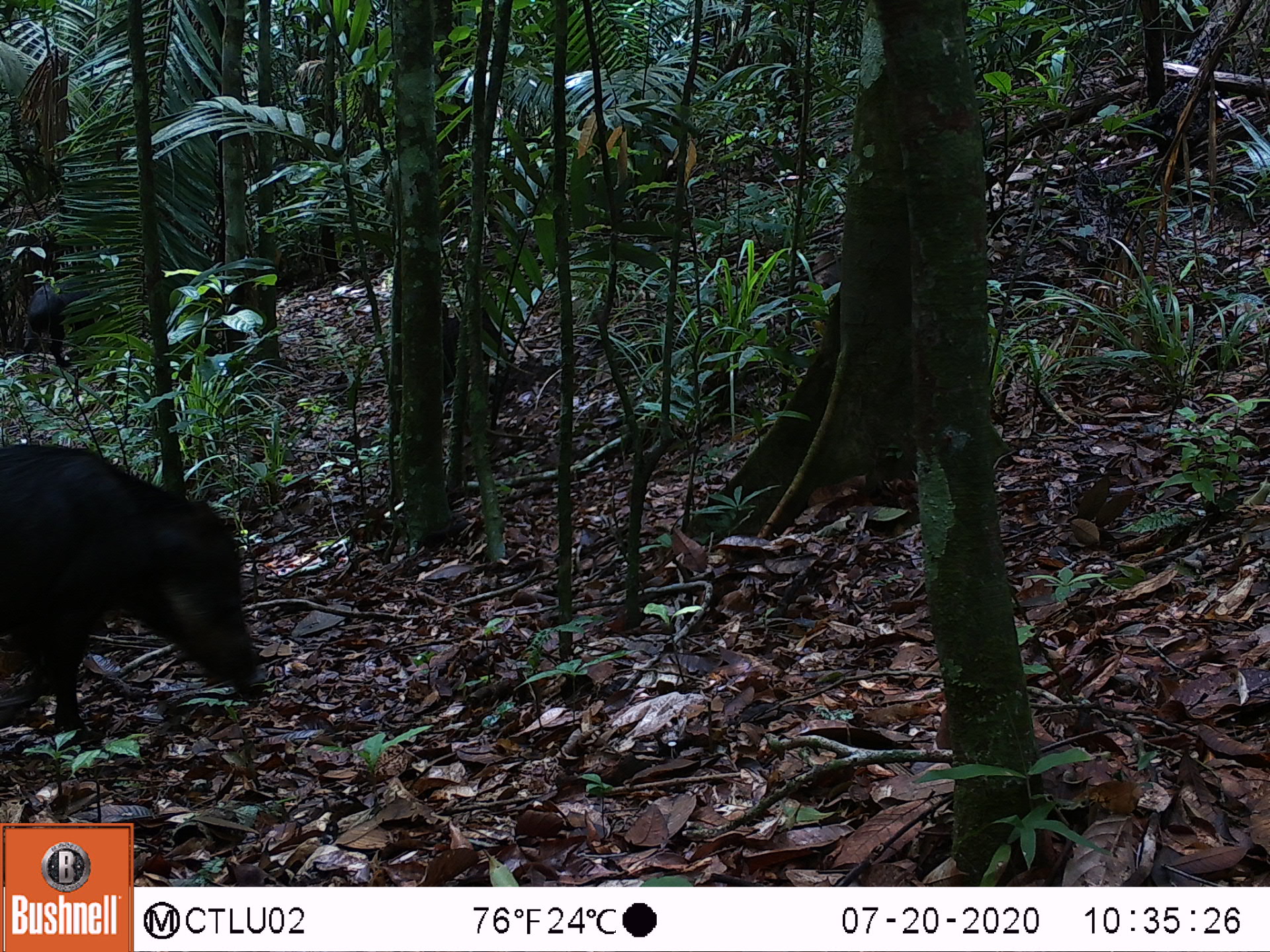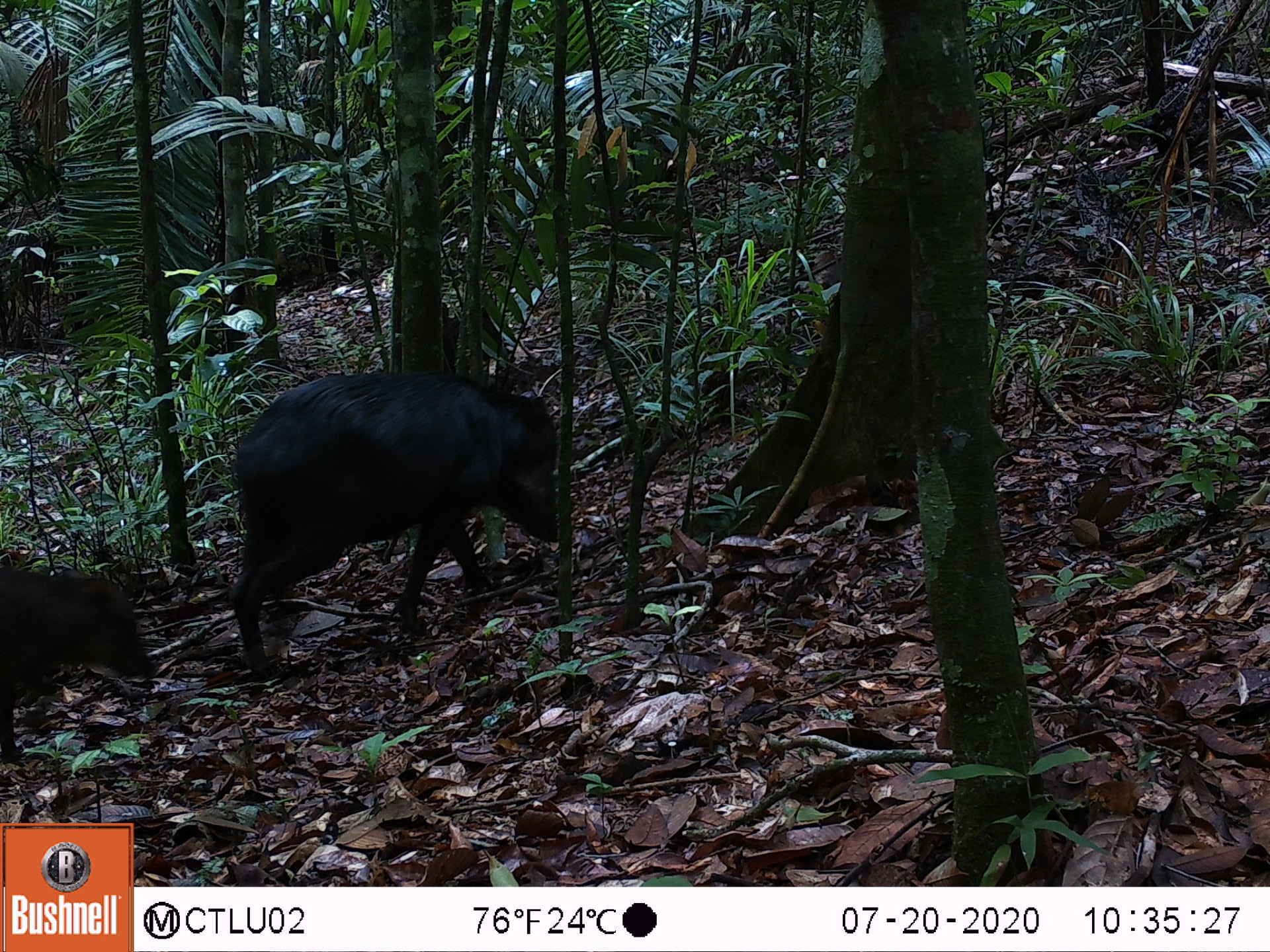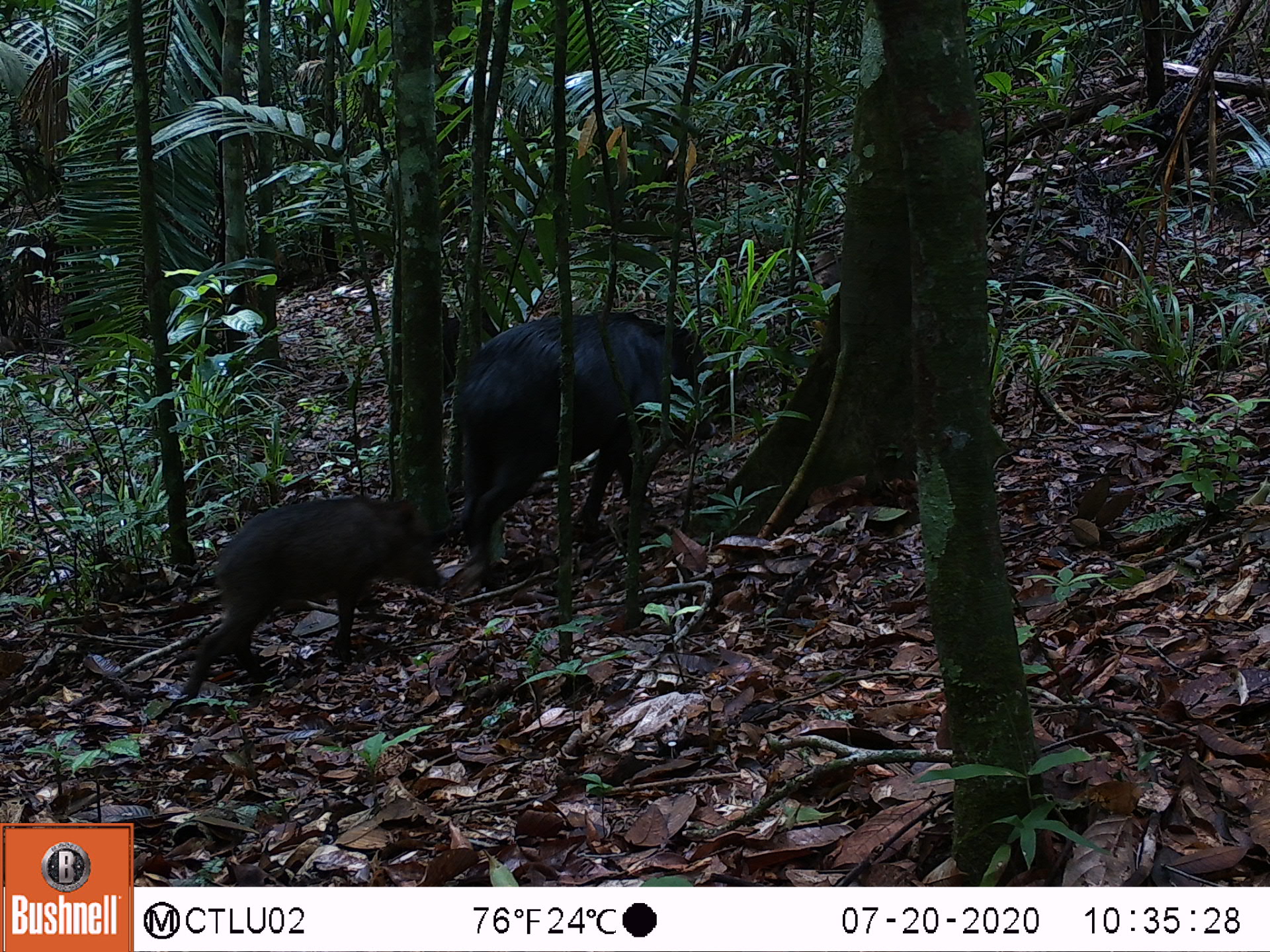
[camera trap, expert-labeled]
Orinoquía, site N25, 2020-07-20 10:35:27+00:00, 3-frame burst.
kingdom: Animalia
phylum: Chordata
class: Mammalia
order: Artiodactyla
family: Tayassuidae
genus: Tayassu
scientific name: Tayassu pecari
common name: white-lipped peccary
White-lipped peccary (Tayassu pecari).